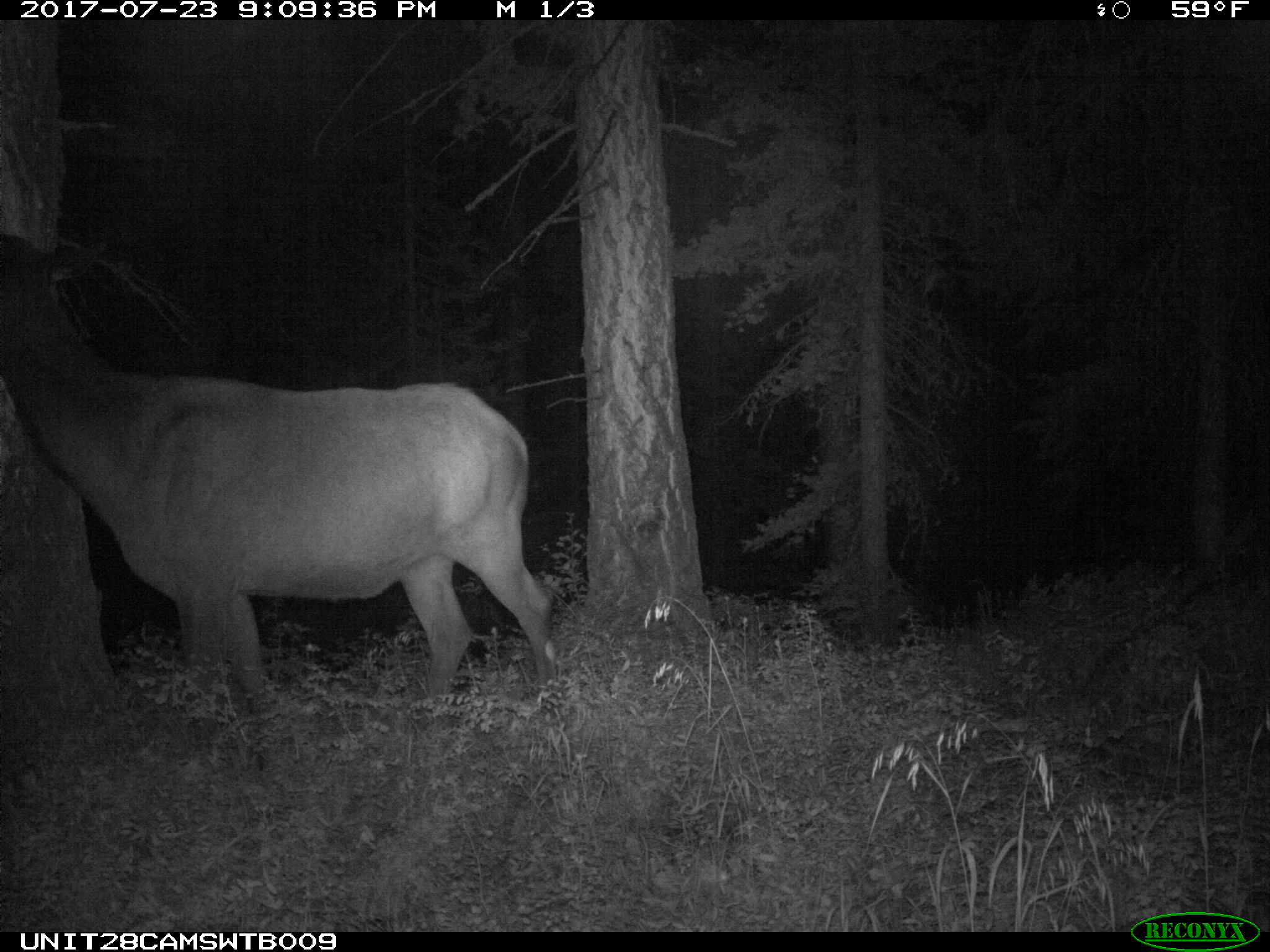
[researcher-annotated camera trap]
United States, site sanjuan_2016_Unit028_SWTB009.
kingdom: Animalia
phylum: Chordata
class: Mammalia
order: Artiodactyla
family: Cervidae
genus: Cervus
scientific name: Cervus elaphus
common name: red deer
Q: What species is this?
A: Cervus elaphus (red deer).